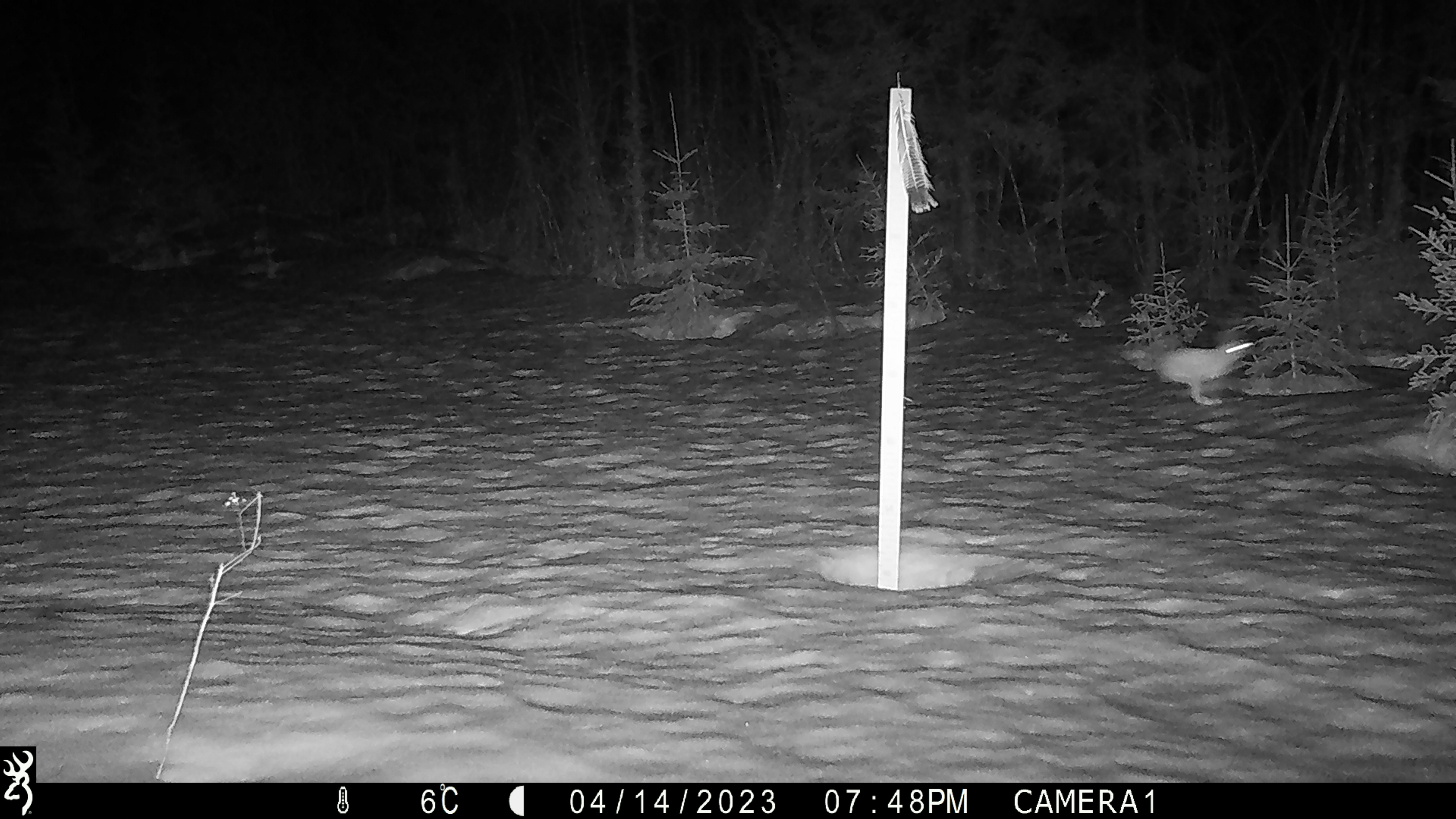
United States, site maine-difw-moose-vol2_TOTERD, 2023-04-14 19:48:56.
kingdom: Animalia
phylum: Chordata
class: Mammalia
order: Lagomorpha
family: Leporidae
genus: Lepus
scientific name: Lepus americanus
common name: snowshoe hare